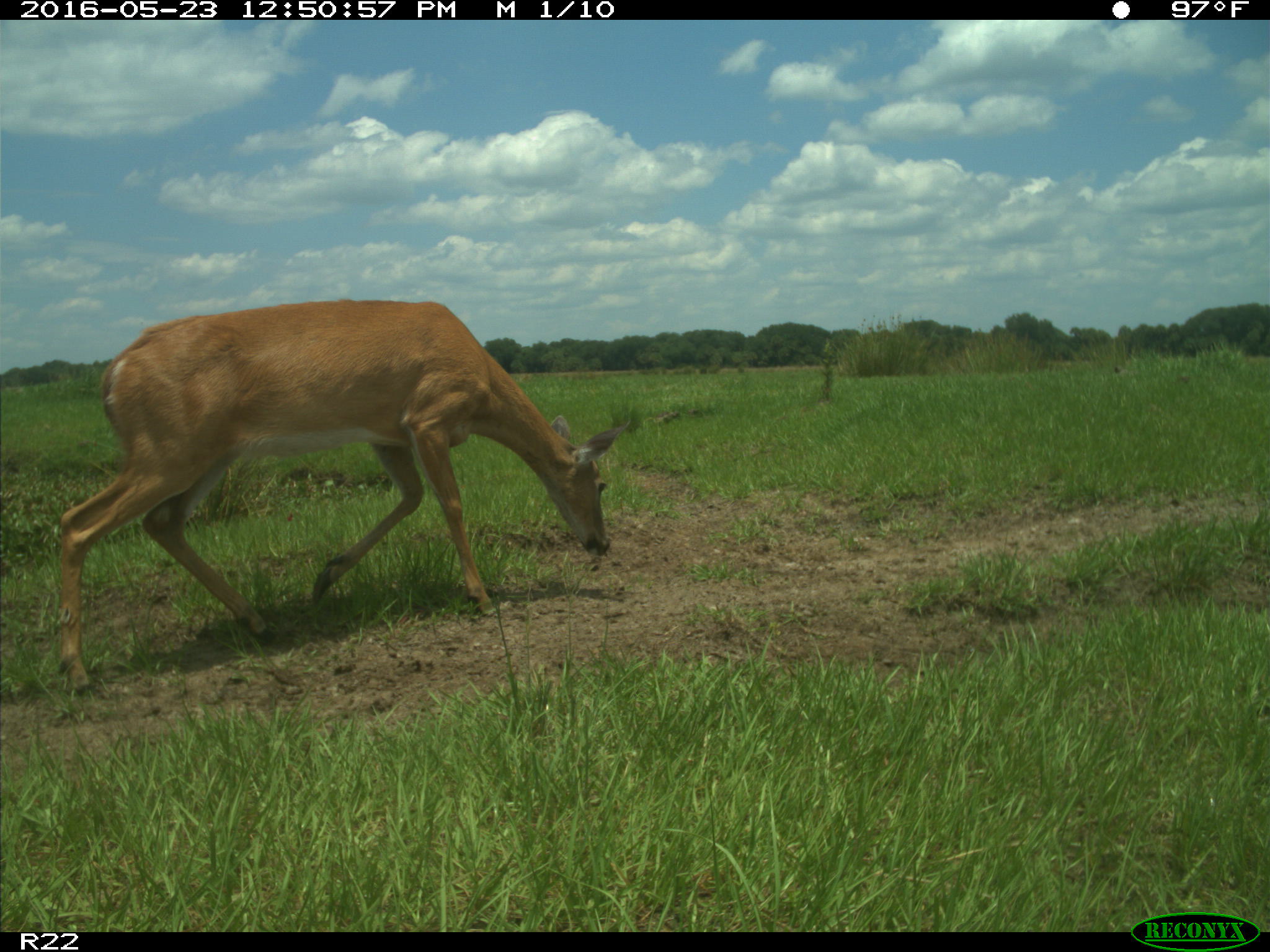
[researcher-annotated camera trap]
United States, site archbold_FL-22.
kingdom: Animalia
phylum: Chordata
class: Mammalia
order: Artiodactyla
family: Cervidae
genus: Odocoileus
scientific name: Odocoileus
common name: deer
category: unidentified deer